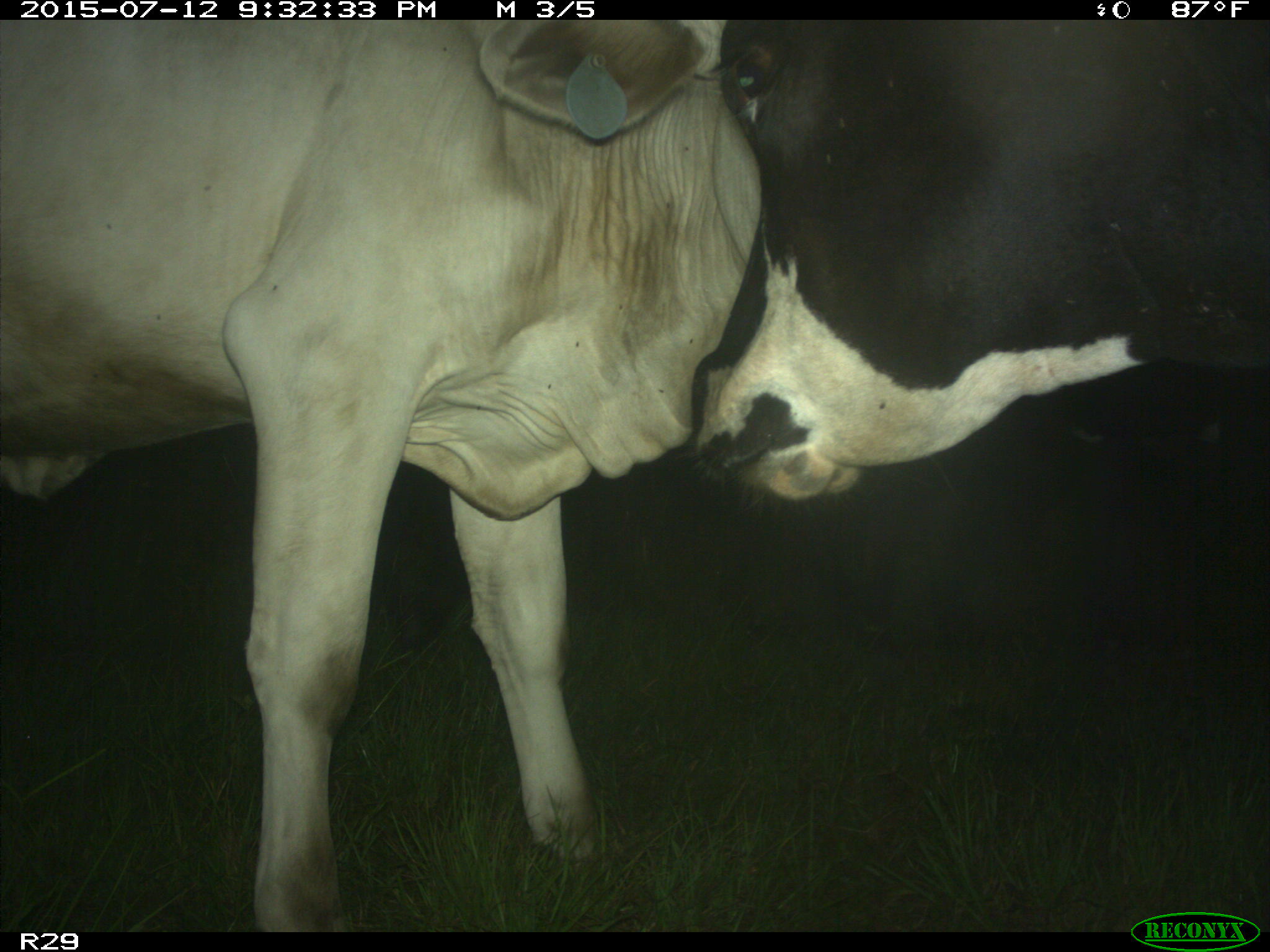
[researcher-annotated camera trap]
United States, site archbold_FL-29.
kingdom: Animalia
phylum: Chordata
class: Mammalia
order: Artiodactyla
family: Bovidae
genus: Bos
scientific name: Bos taurus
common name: domestic cow